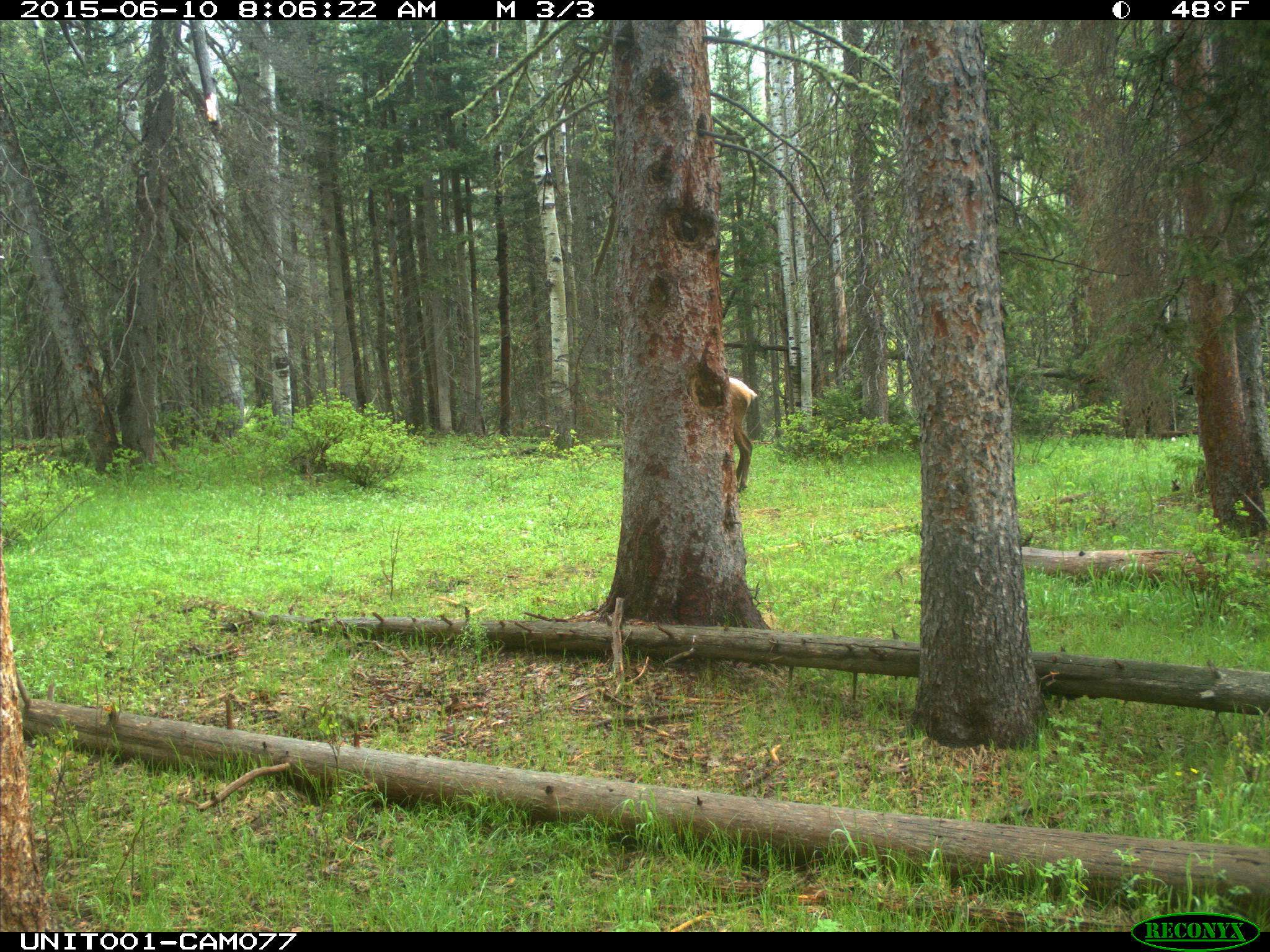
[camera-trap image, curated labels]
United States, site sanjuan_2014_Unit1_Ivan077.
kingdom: Animalia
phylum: Chordata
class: Mammalia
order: Artiodactyla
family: Cervidae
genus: Cervus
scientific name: Cervus elaphus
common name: red deer